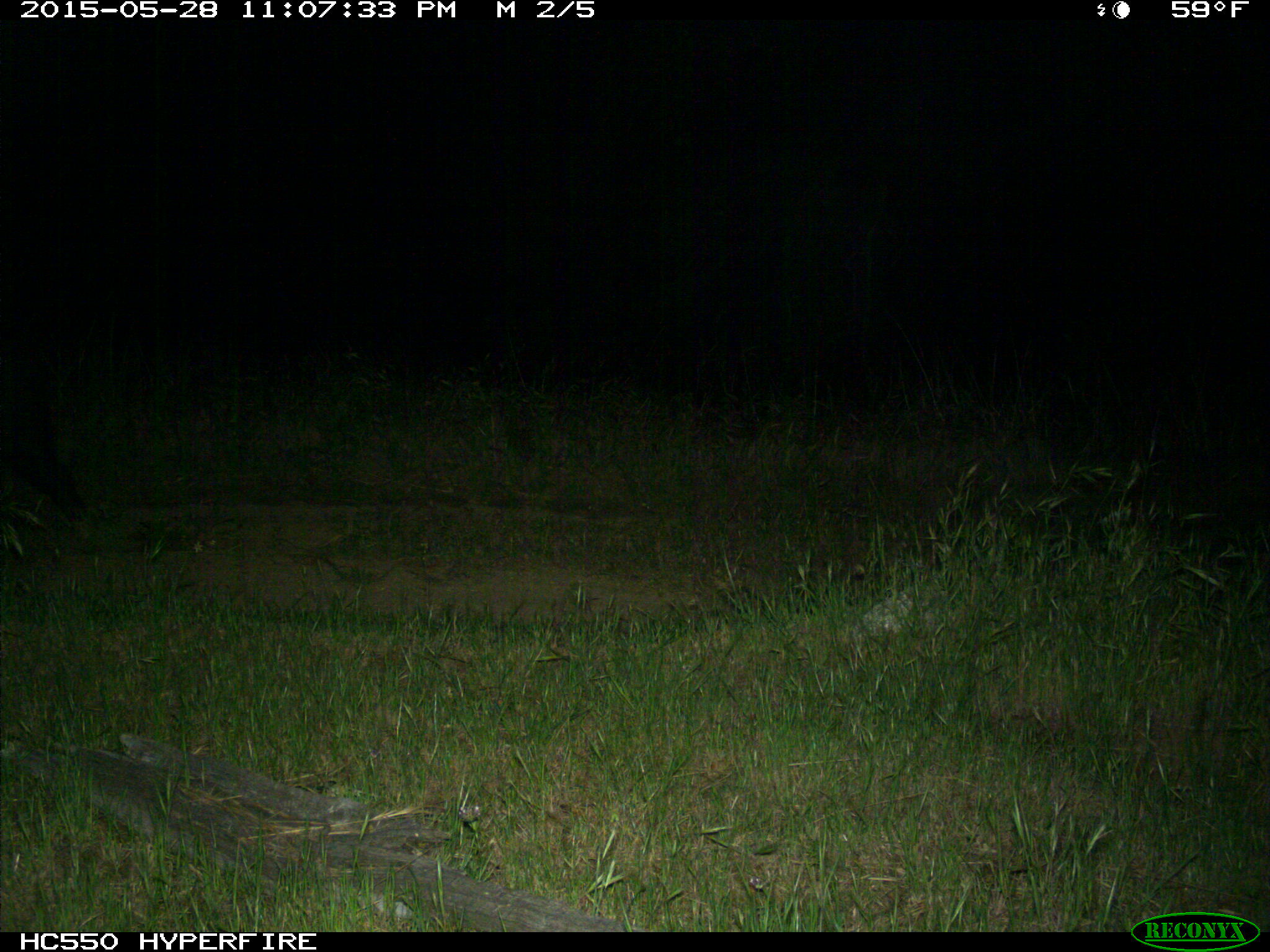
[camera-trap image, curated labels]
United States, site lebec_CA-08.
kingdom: Animalia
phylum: Chordata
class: Mammalia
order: Artiodactyla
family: Suidae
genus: Sus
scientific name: Sus scrofa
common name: wild boar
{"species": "Sus scrofa (wild boar)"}